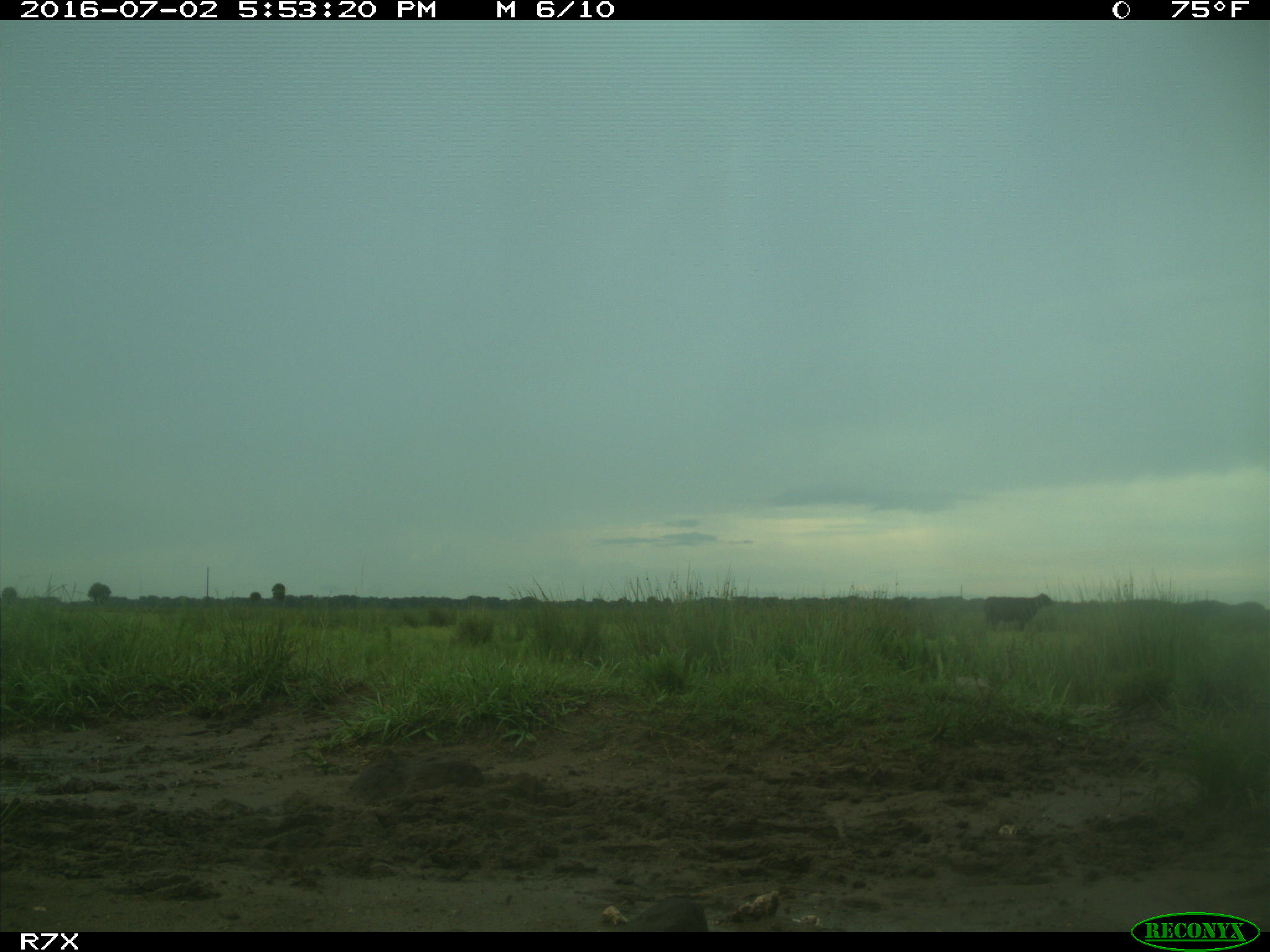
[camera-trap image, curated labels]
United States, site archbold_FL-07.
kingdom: Animalia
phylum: Chordata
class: Mammalia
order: Artiodactyla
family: Bovidae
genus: Bos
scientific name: Bos taurus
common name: domestic cow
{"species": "Bos taurus (domestic cow)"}